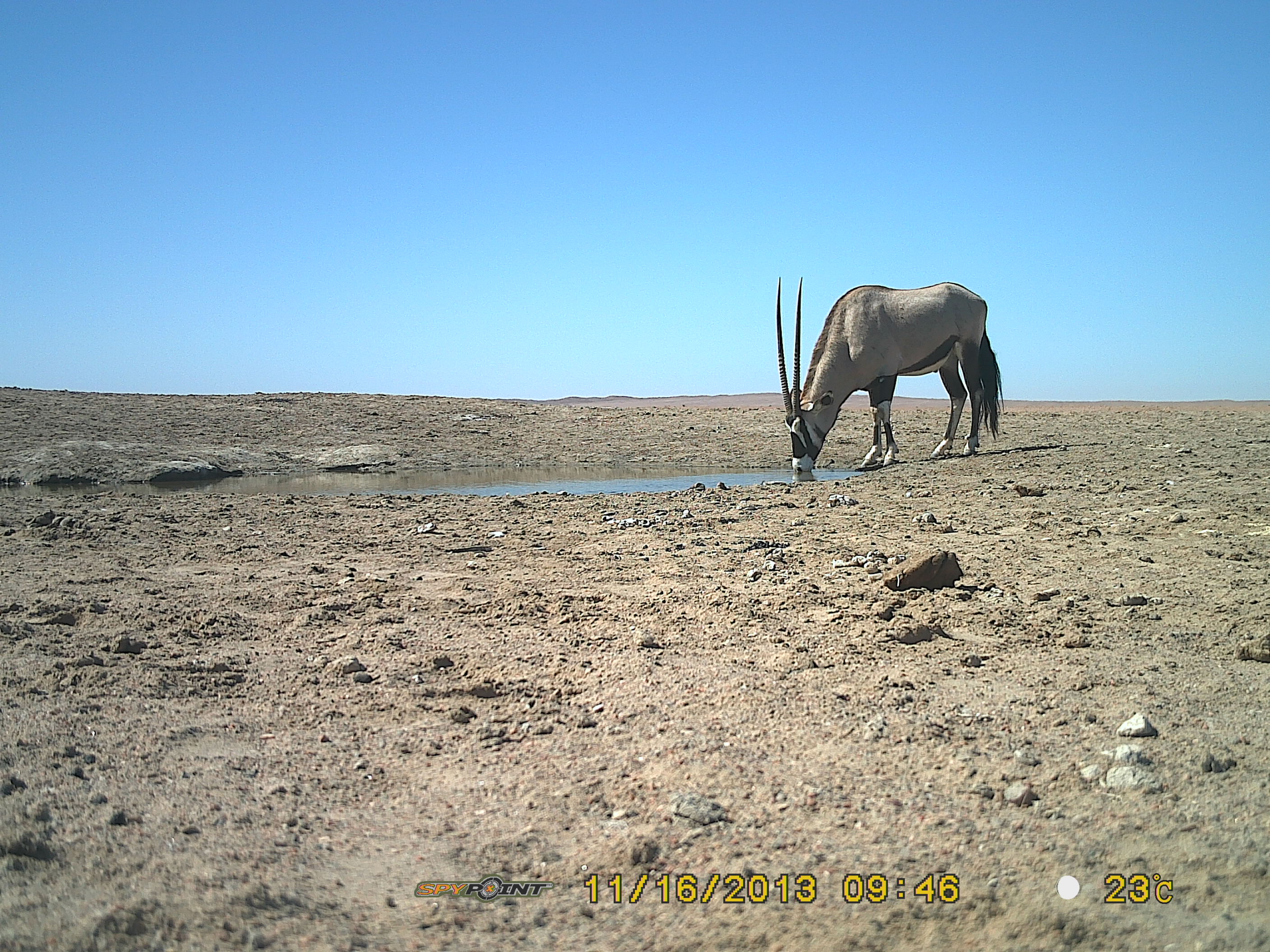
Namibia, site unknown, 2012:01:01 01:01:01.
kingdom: Animalia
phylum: Chordata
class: Mammalia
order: Artiodactyla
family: Bovidae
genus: Oryx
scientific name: Oryx gazella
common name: gemsbok